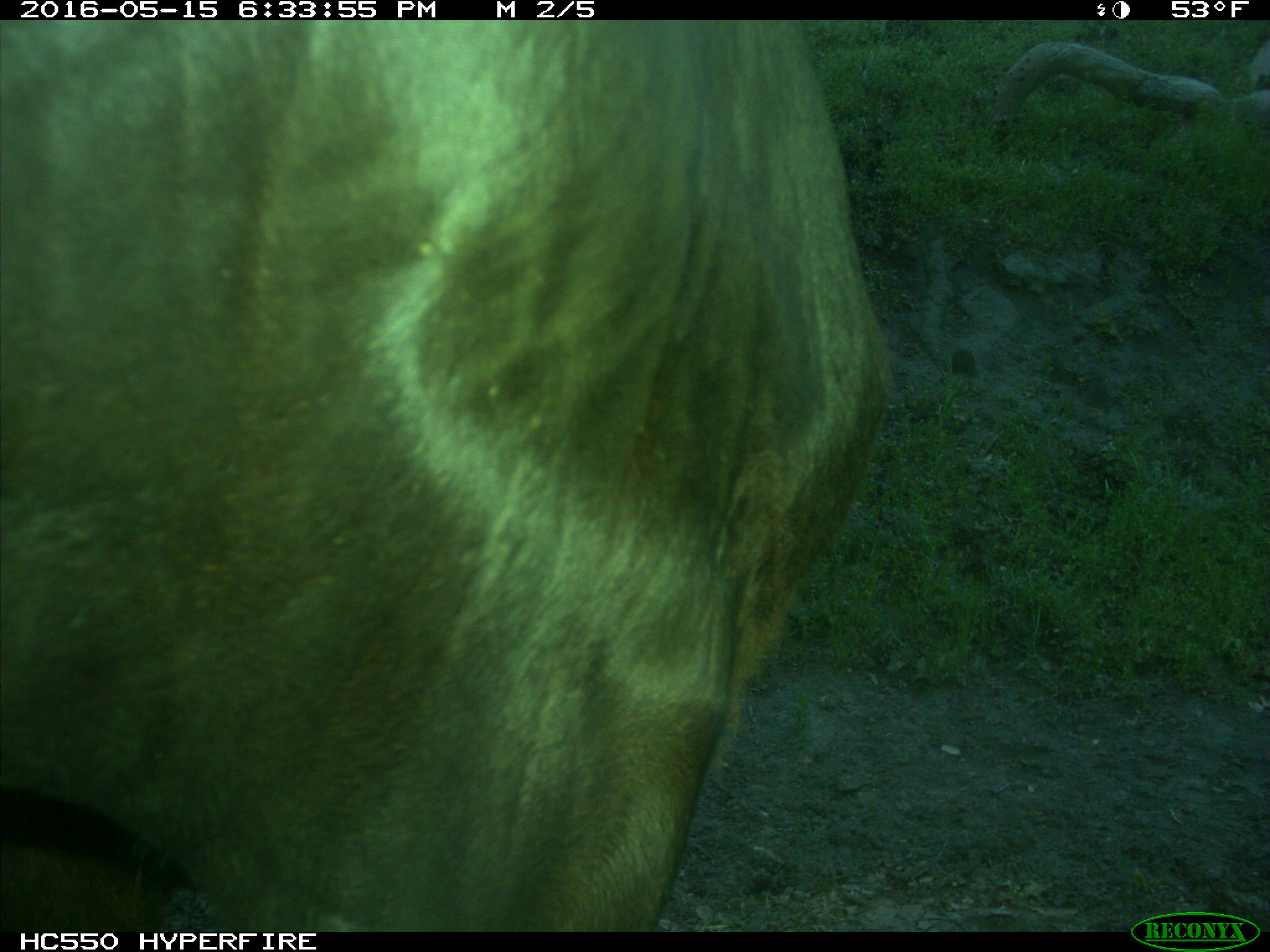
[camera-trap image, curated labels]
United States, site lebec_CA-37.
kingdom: Animalia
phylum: Chordata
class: Mammalia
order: Artiodactyla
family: Bovidae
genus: Bos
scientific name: Bos taurus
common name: domestic cow